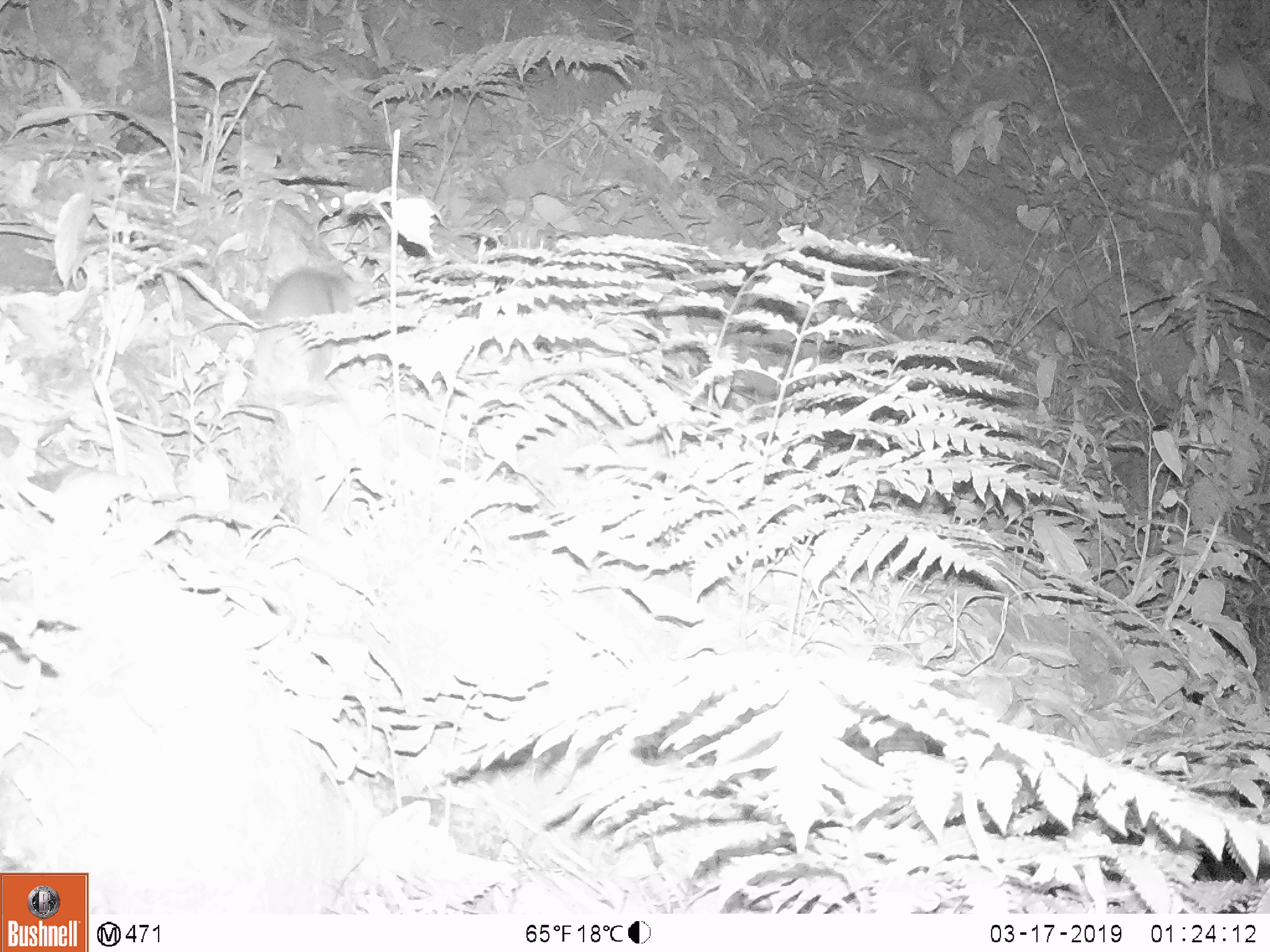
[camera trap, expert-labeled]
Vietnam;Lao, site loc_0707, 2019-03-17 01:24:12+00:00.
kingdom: Animalia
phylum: Chordata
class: Mammalia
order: Rodentia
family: Muridae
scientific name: Muridae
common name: old-world mice and rats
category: unidentified murid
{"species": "unidentified murid (old-world mice and rats) (Muridae)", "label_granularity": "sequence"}